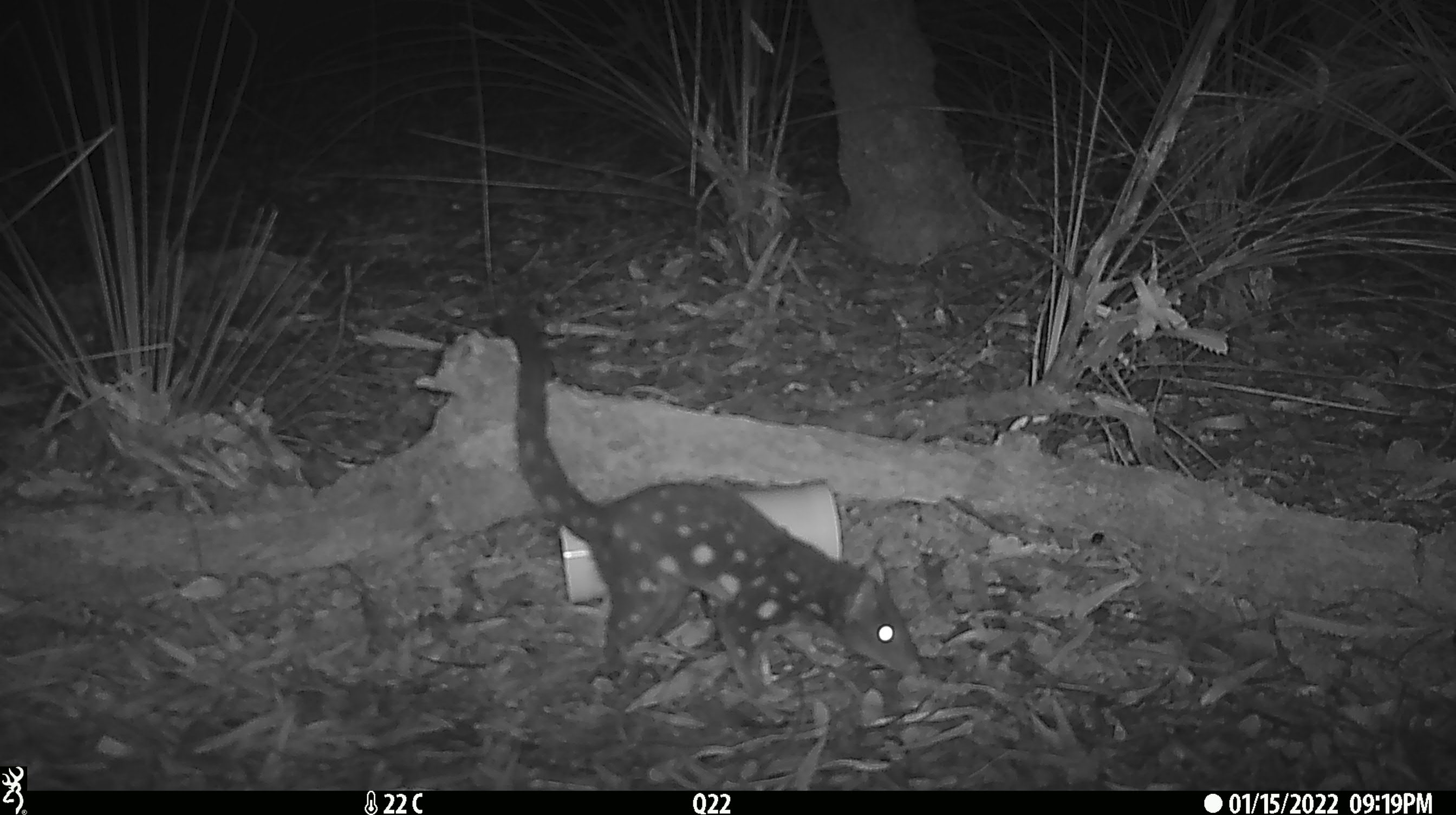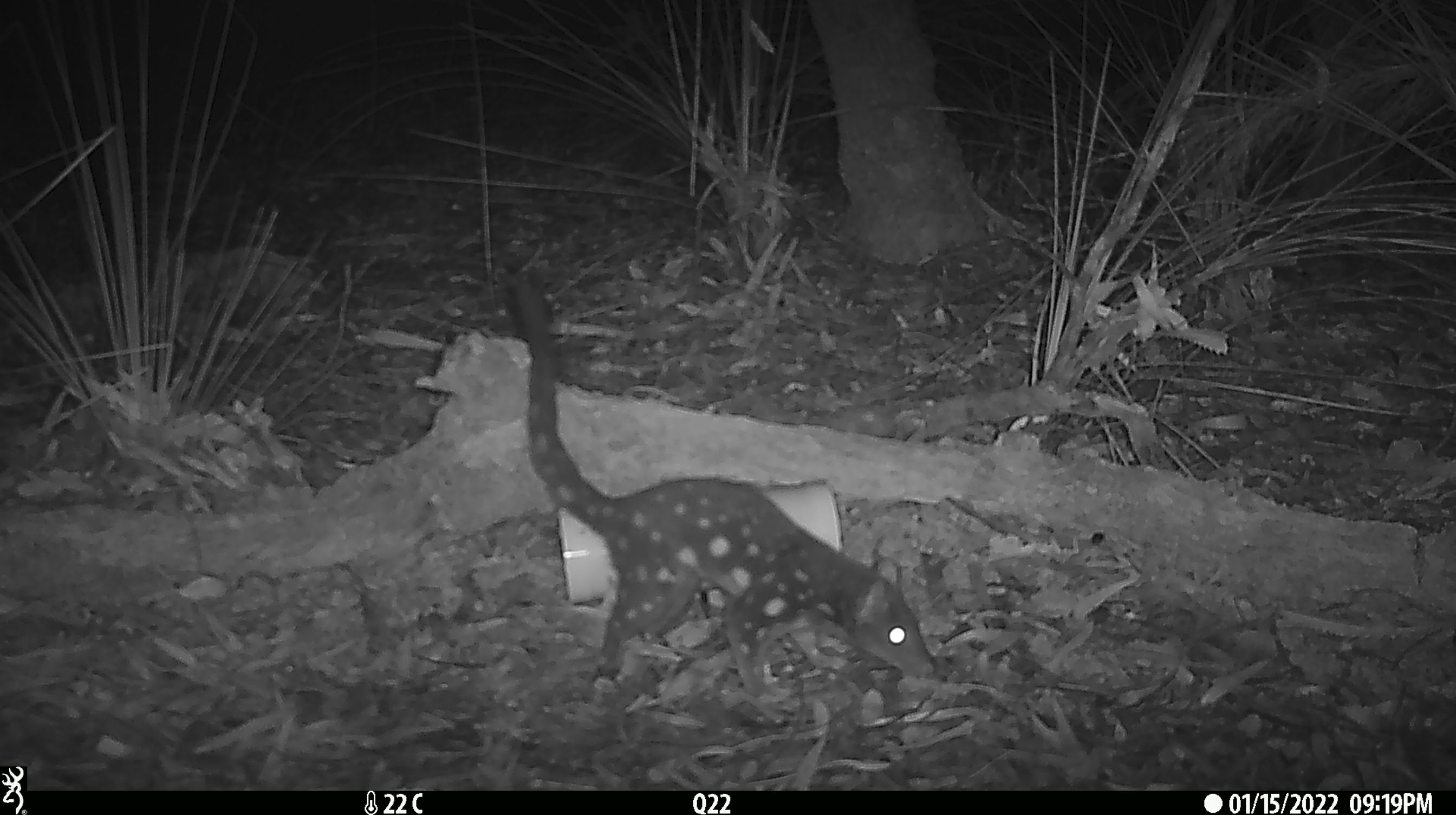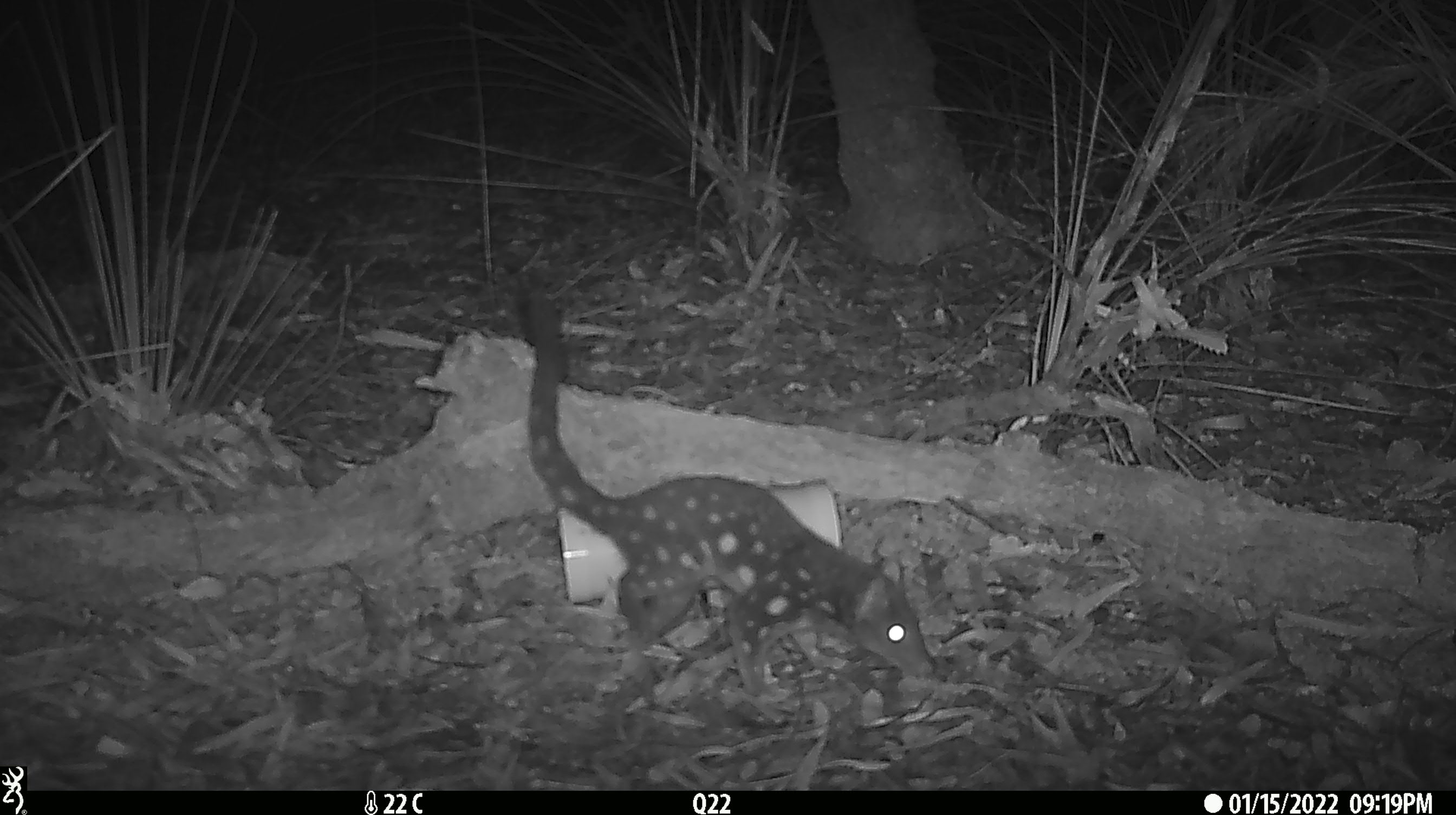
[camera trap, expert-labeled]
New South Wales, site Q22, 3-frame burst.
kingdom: Animalia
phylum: Chordata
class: Mammalia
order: Dasyuromorphia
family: Dasyuridae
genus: Dasyurus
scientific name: Dasyurus maculatus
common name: spotted-tailed quoll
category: quoll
Quoll (spotted-tailed quoll) (Dasyurus maculatus).